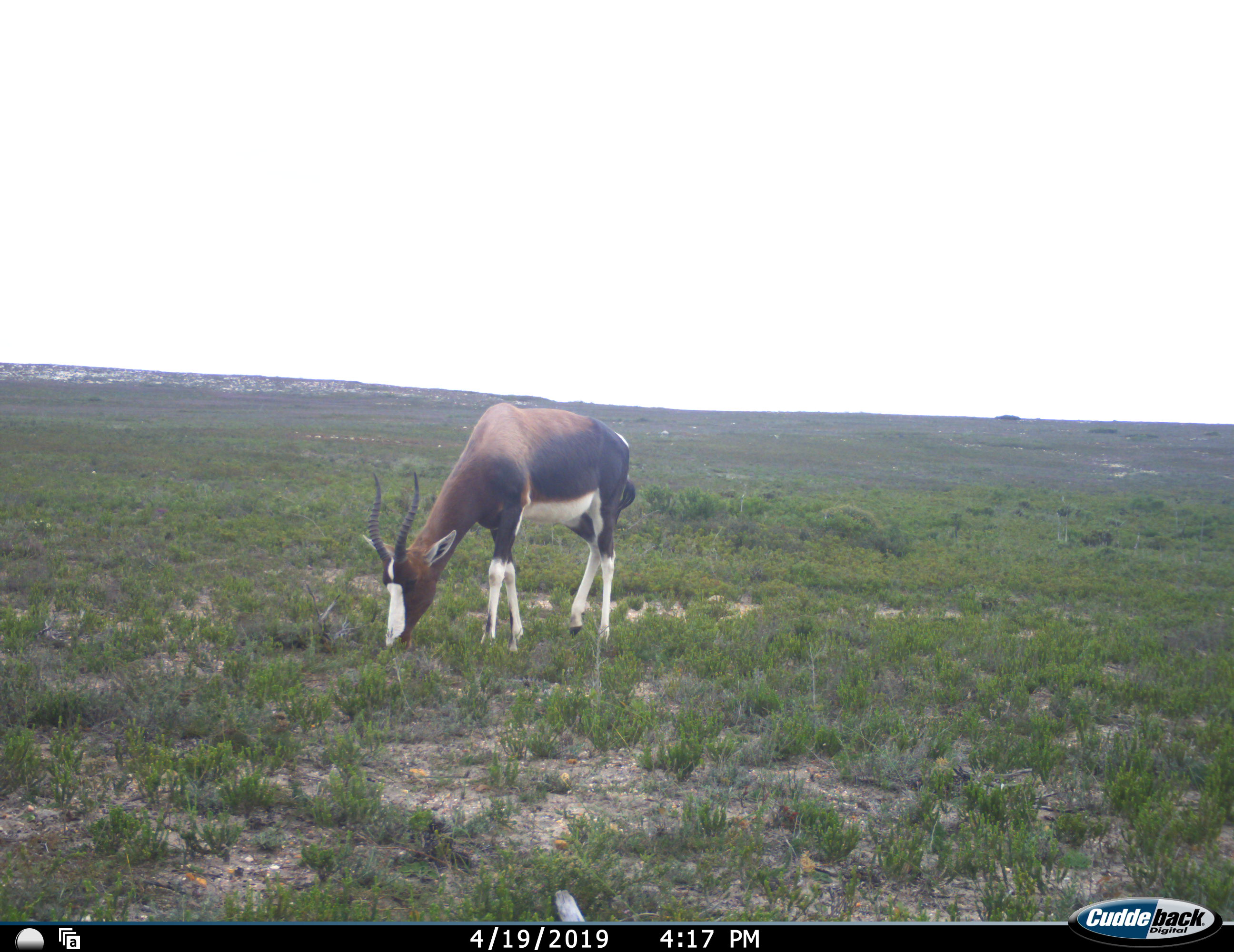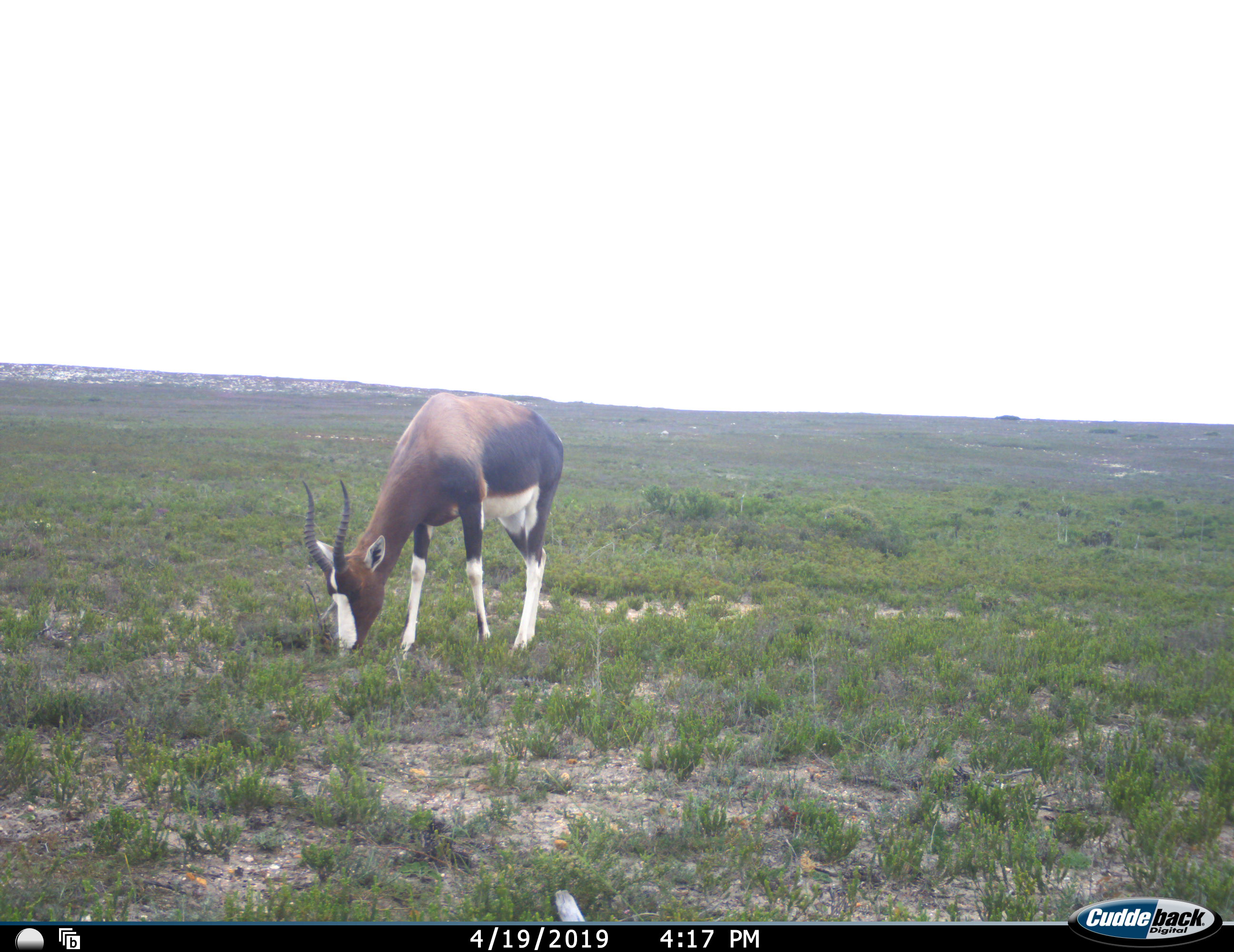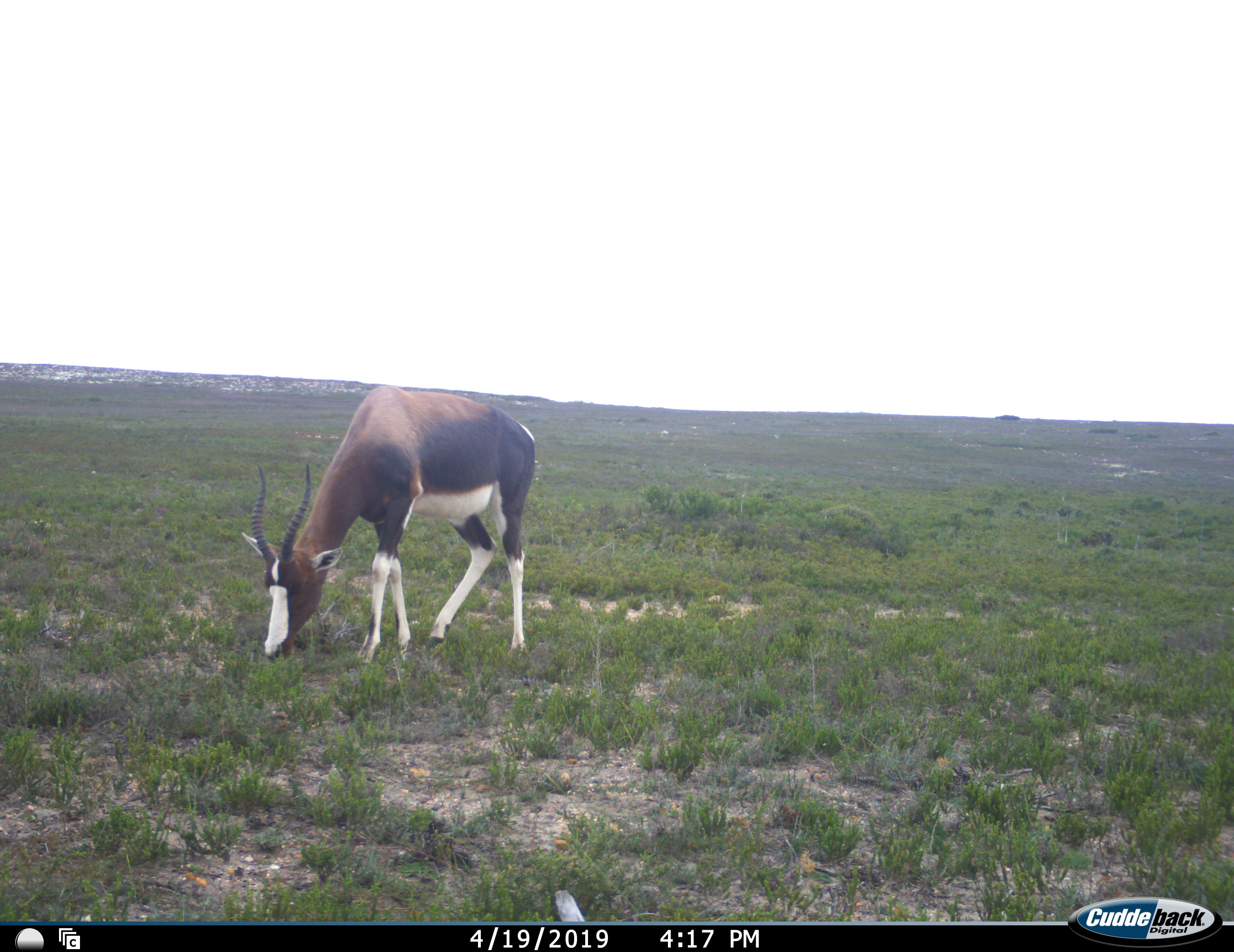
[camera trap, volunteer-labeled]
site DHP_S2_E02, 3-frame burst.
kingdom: Animalia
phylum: Chordata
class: Mammalia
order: Artiodactyla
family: Bovidae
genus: Damaliscus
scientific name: Damaliscus pygargus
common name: bontebok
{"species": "bontebok (Damaliscus pygargus)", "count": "1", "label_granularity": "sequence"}